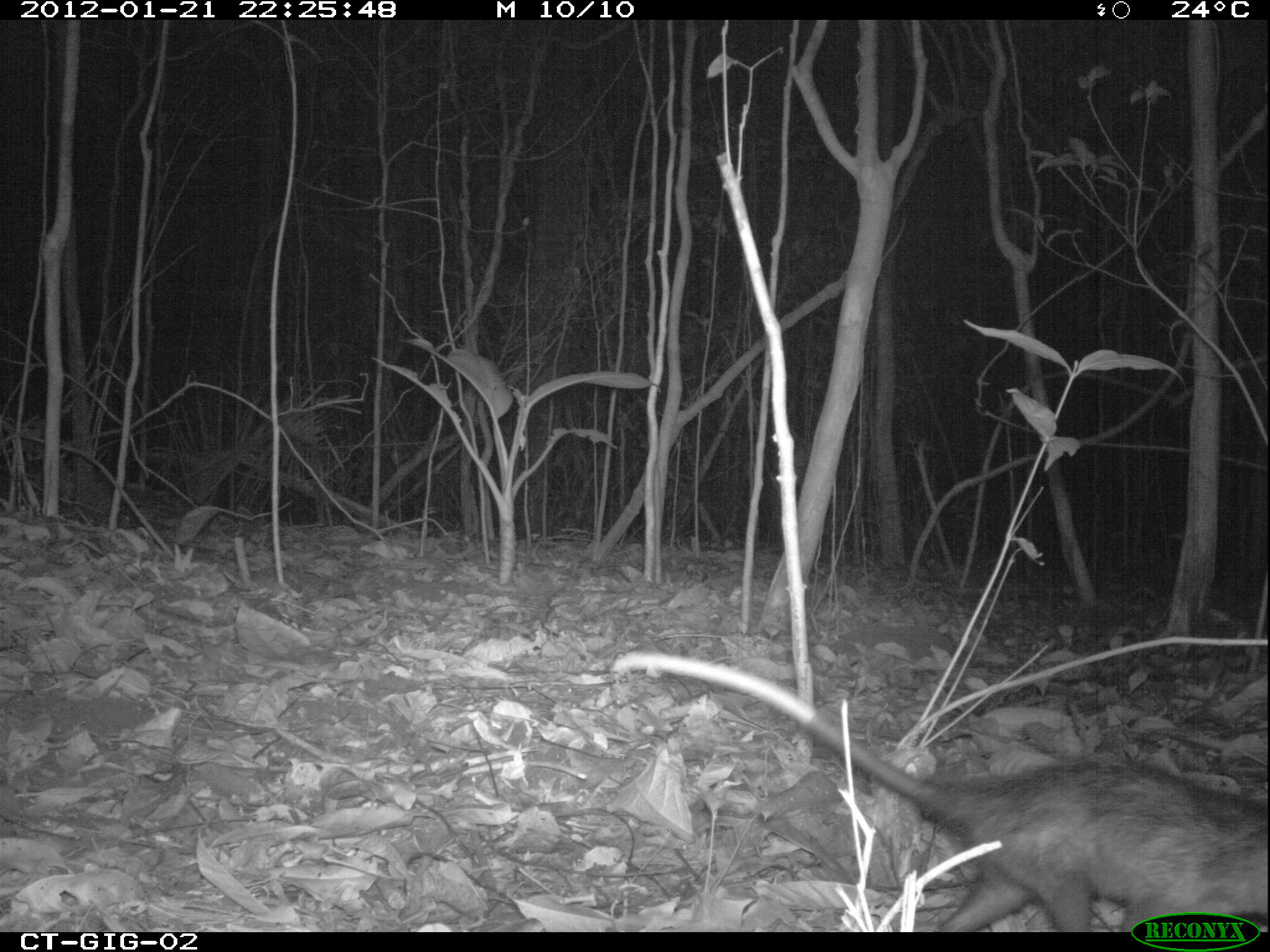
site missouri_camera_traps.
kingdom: Animalia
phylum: Chordata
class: Mammalia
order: Didelphimorphia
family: Didelphidae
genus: Didelphis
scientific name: Didelphis marsupialis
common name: common opossum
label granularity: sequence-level